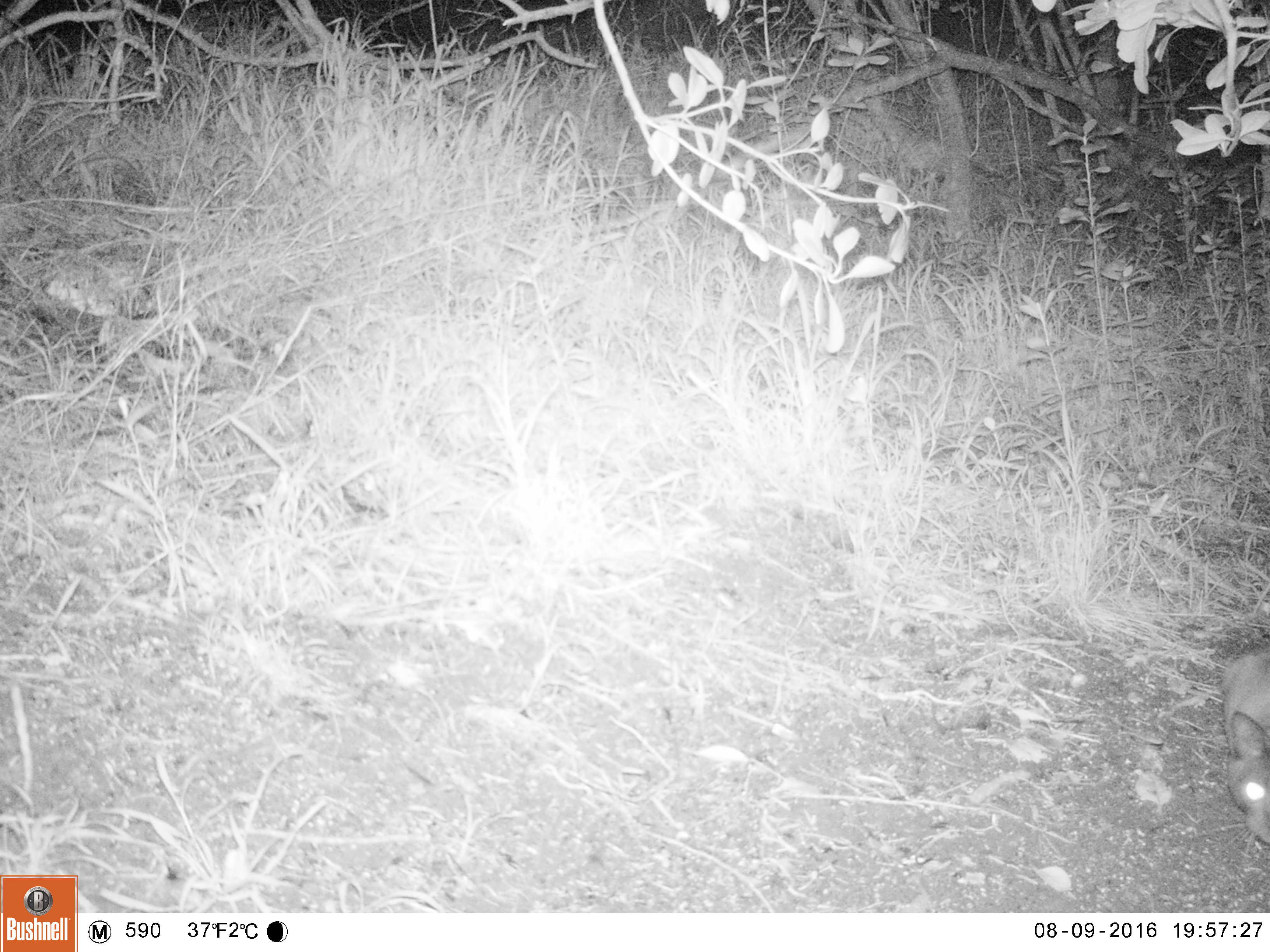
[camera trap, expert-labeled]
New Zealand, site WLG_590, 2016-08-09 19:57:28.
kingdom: Animalia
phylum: Chordata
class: Mammalia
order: Carnivora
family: Felidae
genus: Felis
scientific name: Felis catus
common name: domestic cat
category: cat